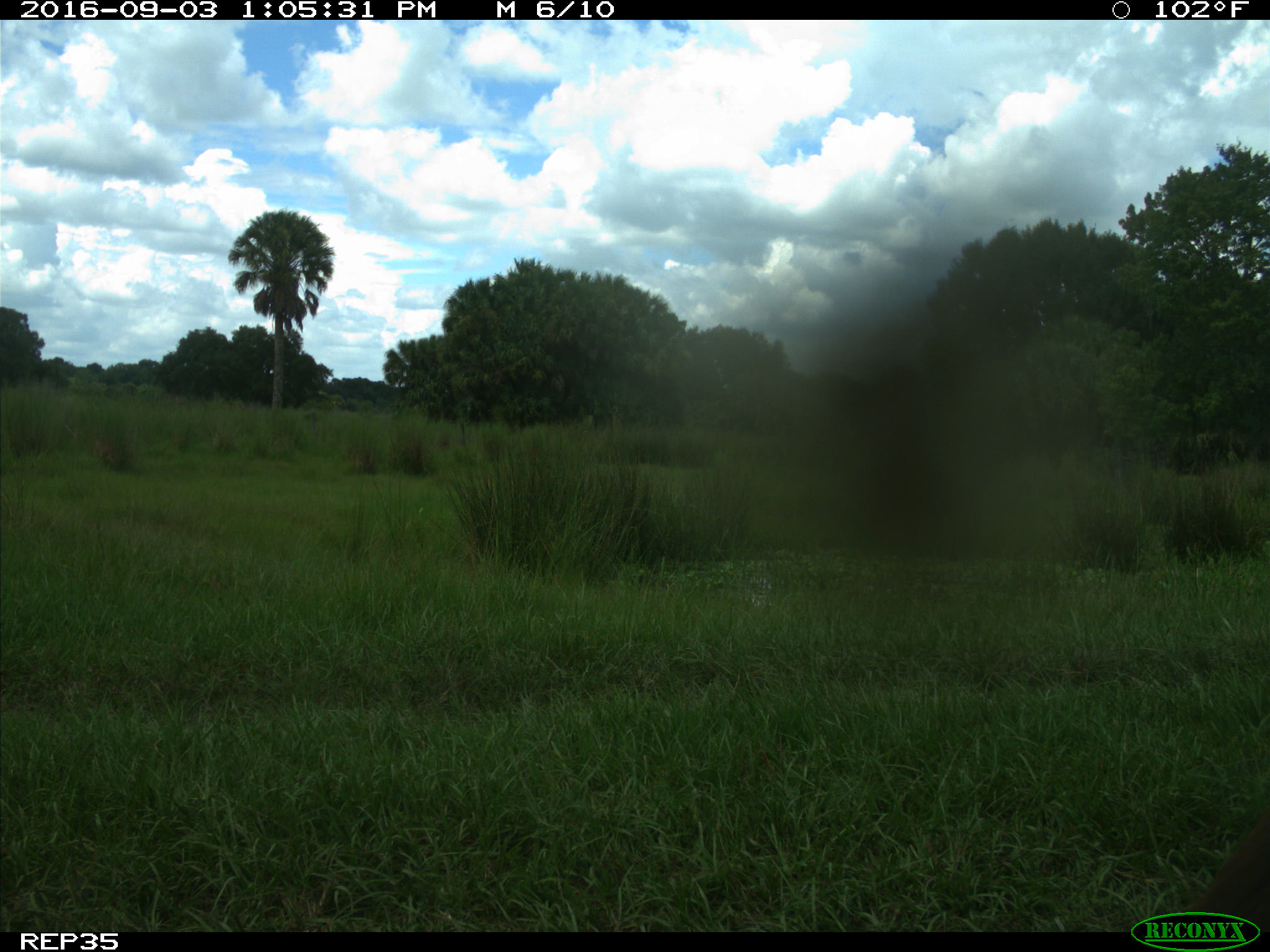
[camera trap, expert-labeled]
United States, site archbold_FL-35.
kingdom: Animalia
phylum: Chordata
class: Mammalia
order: Artiodactyla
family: Bovidae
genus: Bos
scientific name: Bos taurus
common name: domestic cow